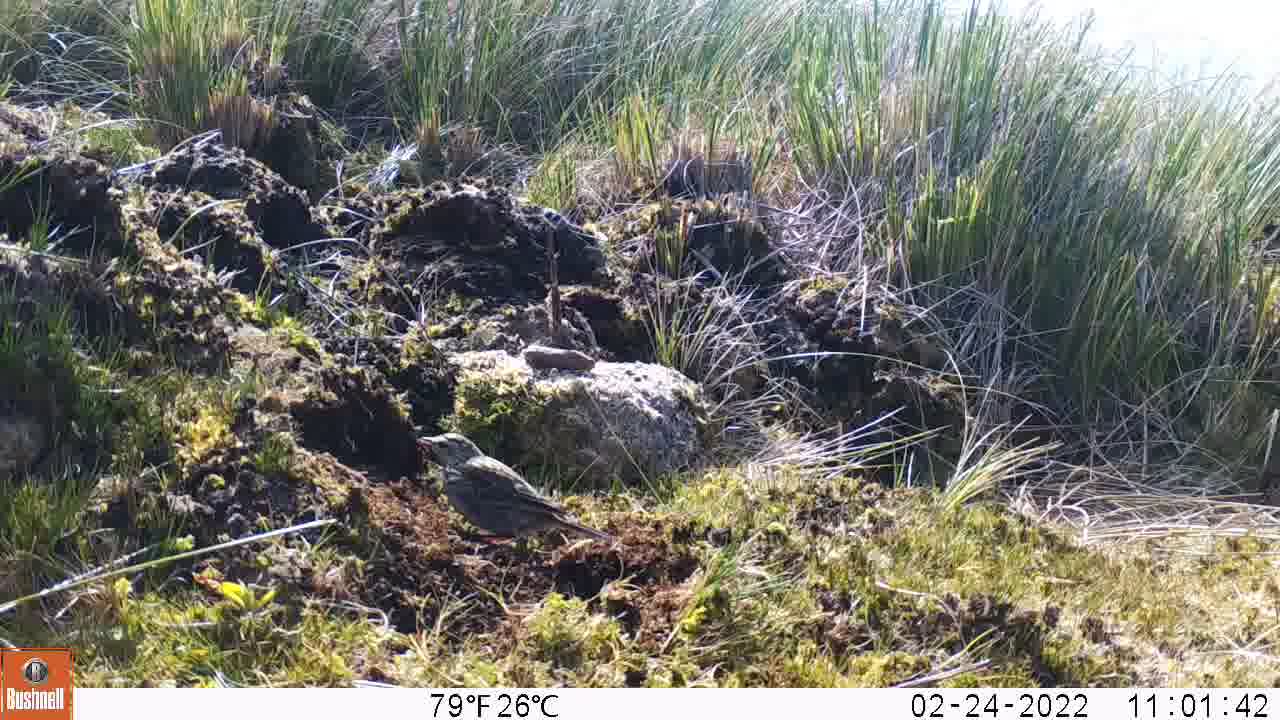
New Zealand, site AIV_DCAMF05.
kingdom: Animalia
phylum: Chordata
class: Aves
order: Passeriformes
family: Motacillidae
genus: Anthus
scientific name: Anthus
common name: pipit